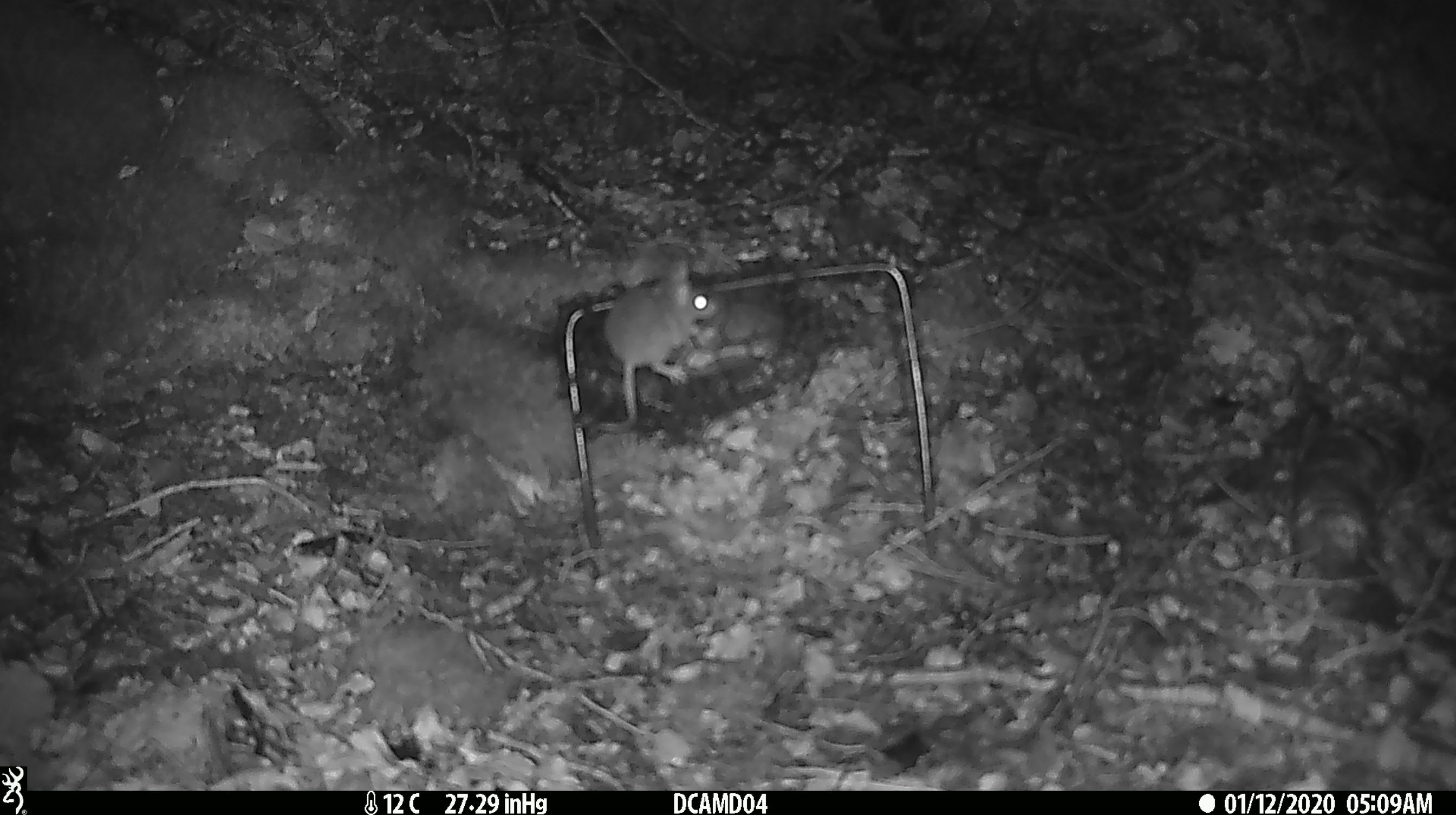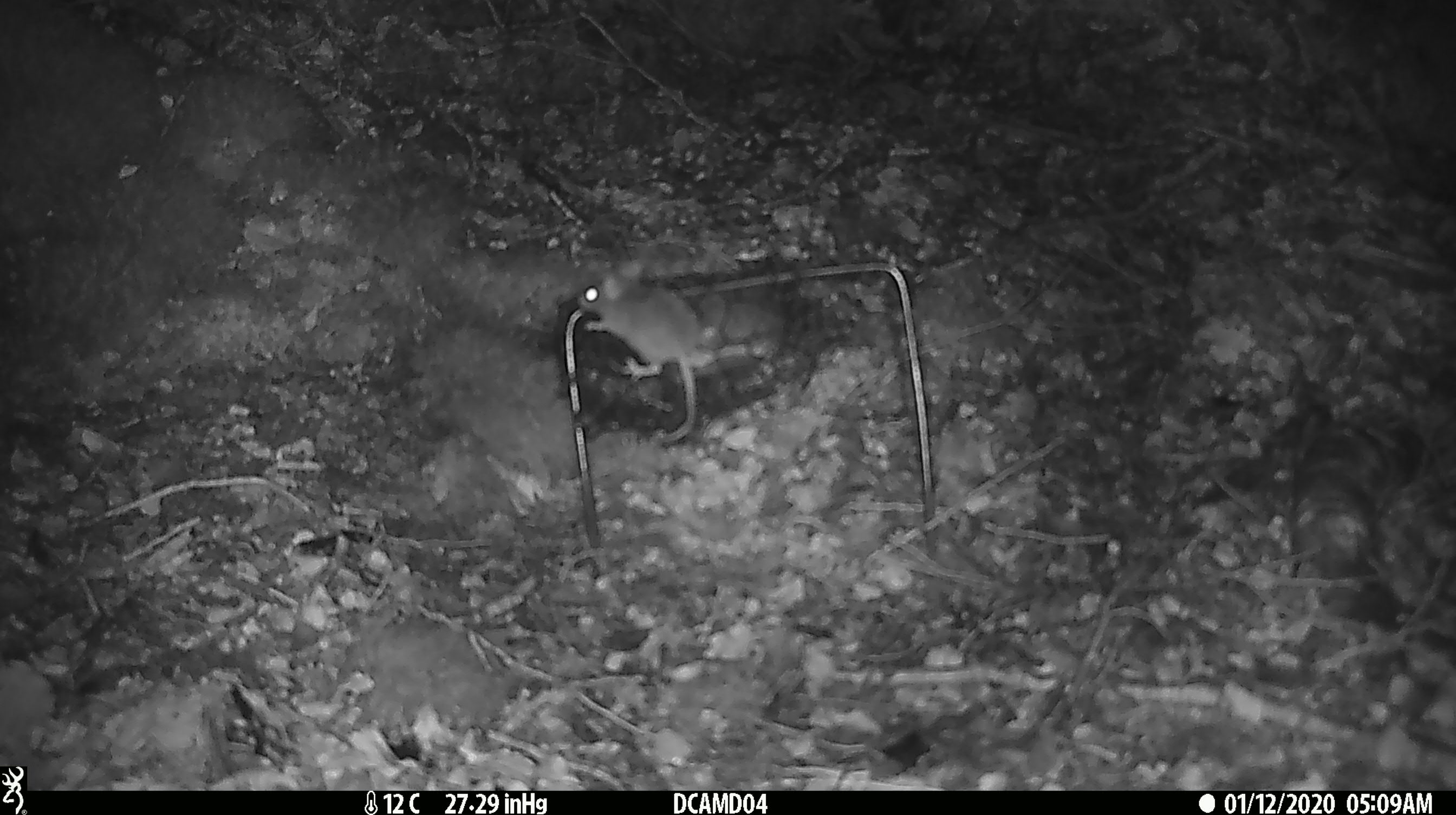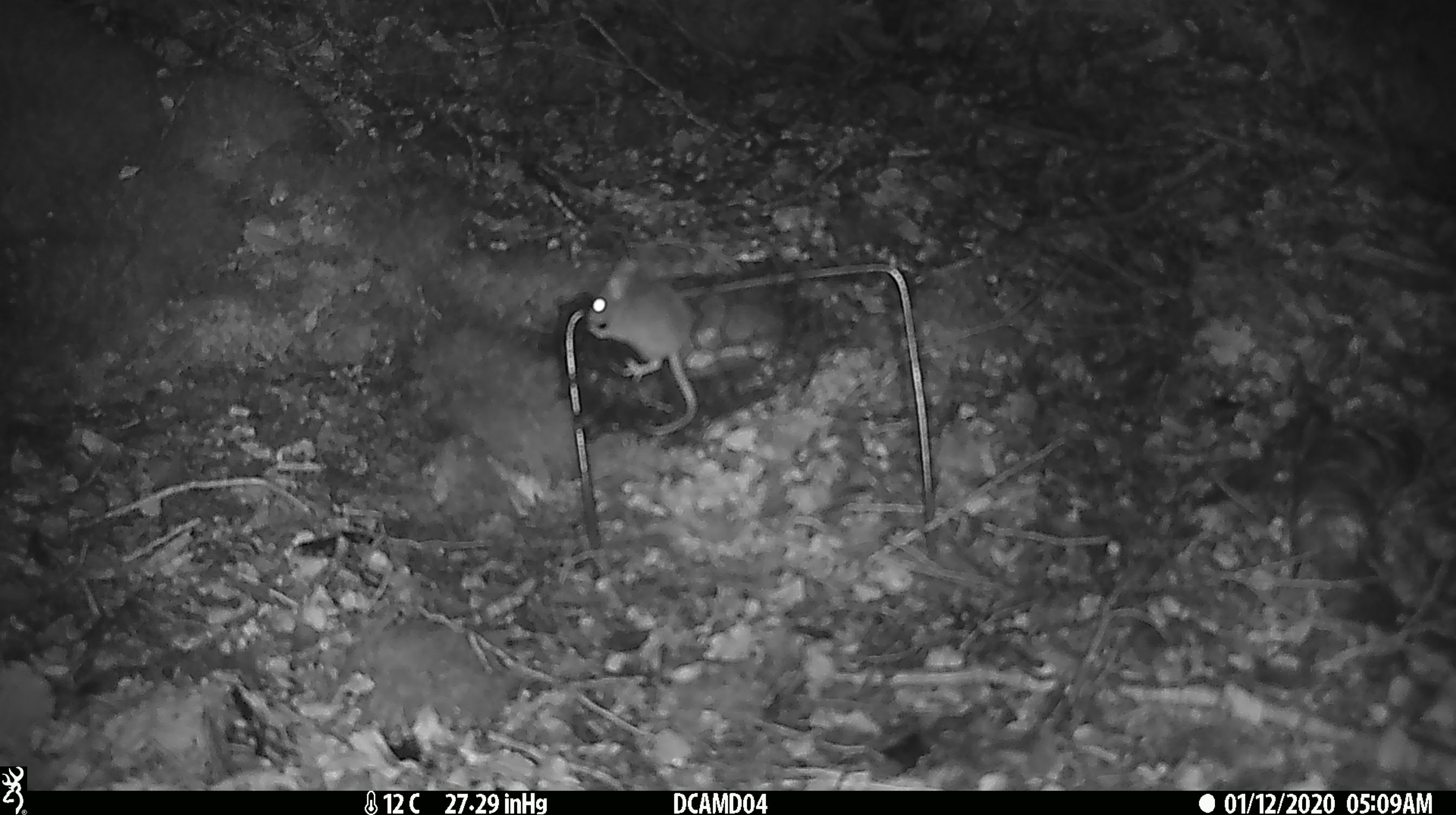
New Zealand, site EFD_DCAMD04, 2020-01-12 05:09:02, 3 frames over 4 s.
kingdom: Animalia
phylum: Chordata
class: Mammalia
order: Rodentia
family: Muridae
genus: Mus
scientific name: Mus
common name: mouse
Mouse (Mus).